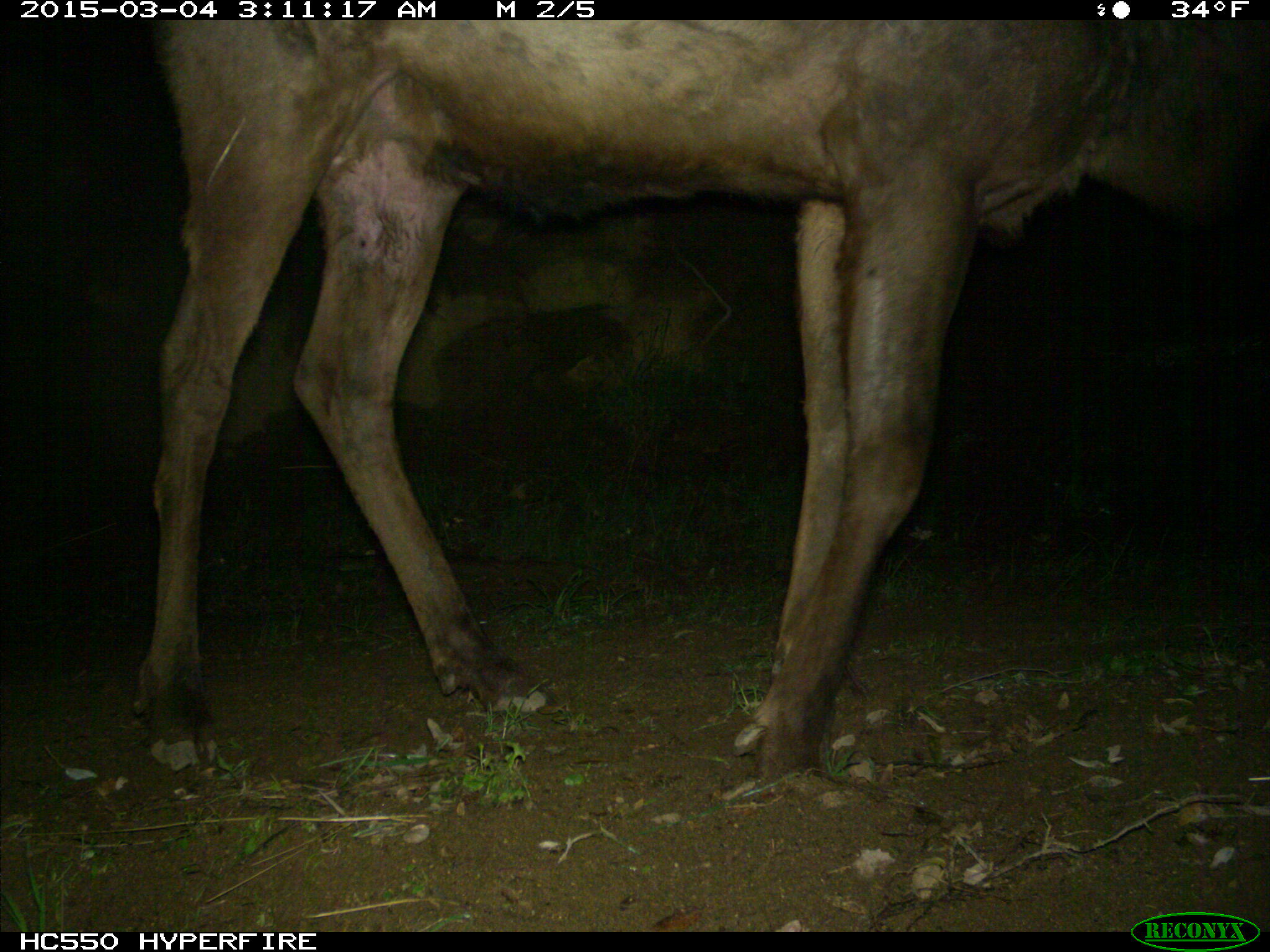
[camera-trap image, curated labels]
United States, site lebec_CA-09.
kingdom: Animalia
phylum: Chordata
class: Mammalia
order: Artiodactyla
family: Cervidae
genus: Cervus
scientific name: Cervus canadensis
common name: elk